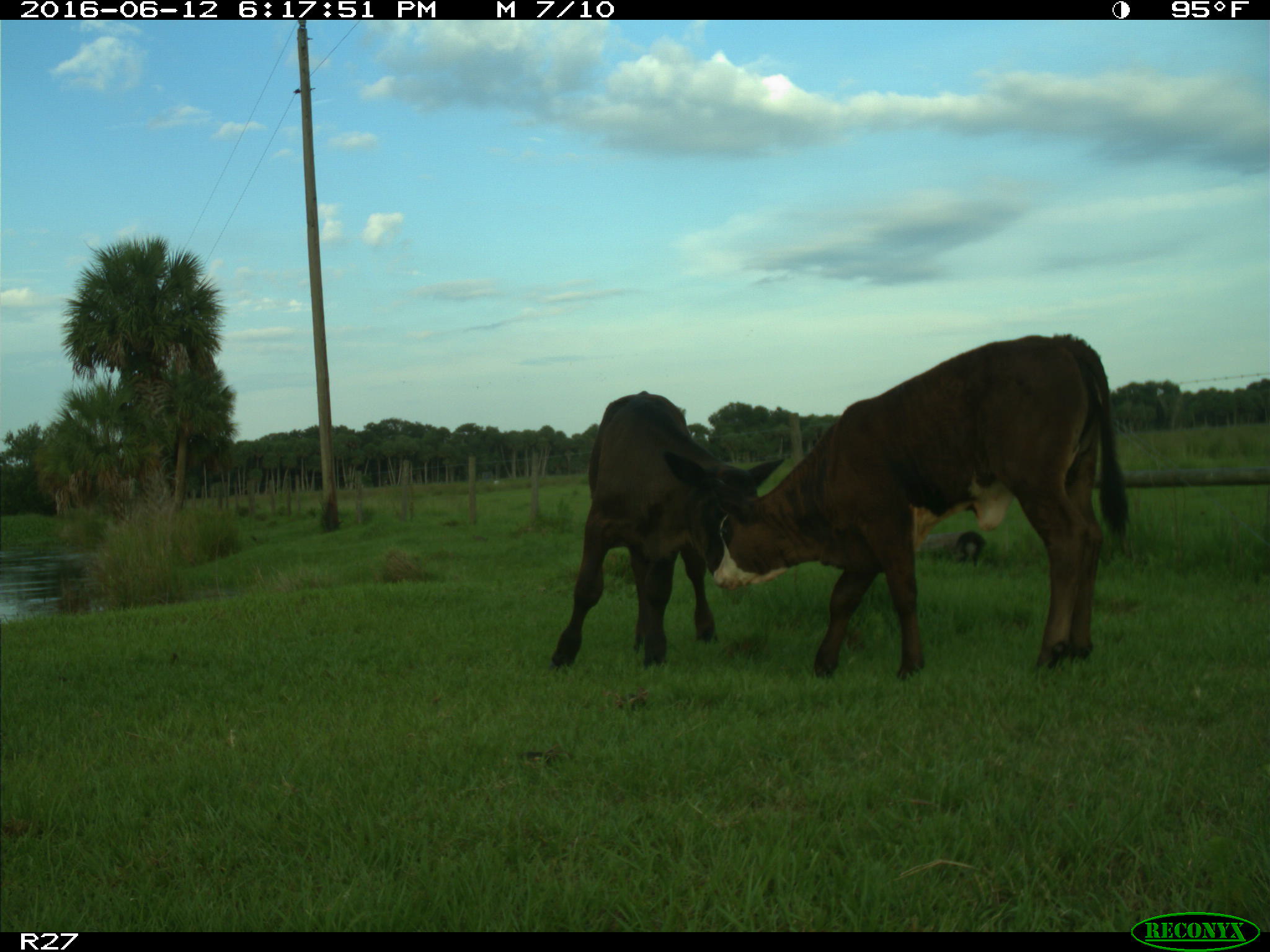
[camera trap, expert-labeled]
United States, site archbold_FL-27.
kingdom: Animalia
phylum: Chordata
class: Mammalia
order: Artiodactyla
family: Bovidae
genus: Bos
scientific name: Bos taurus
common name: domestic cow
Bos taurus (domestic cow).